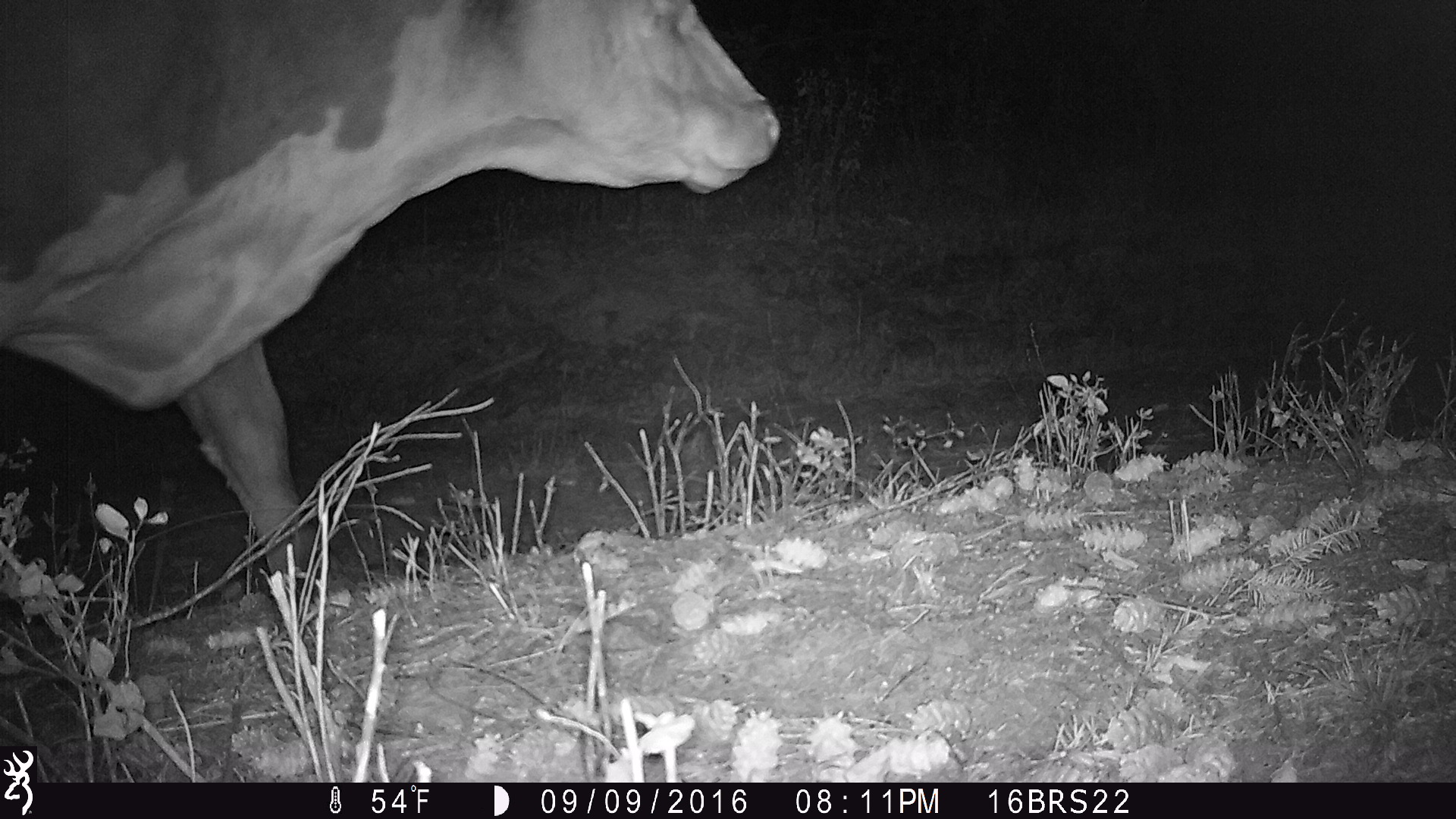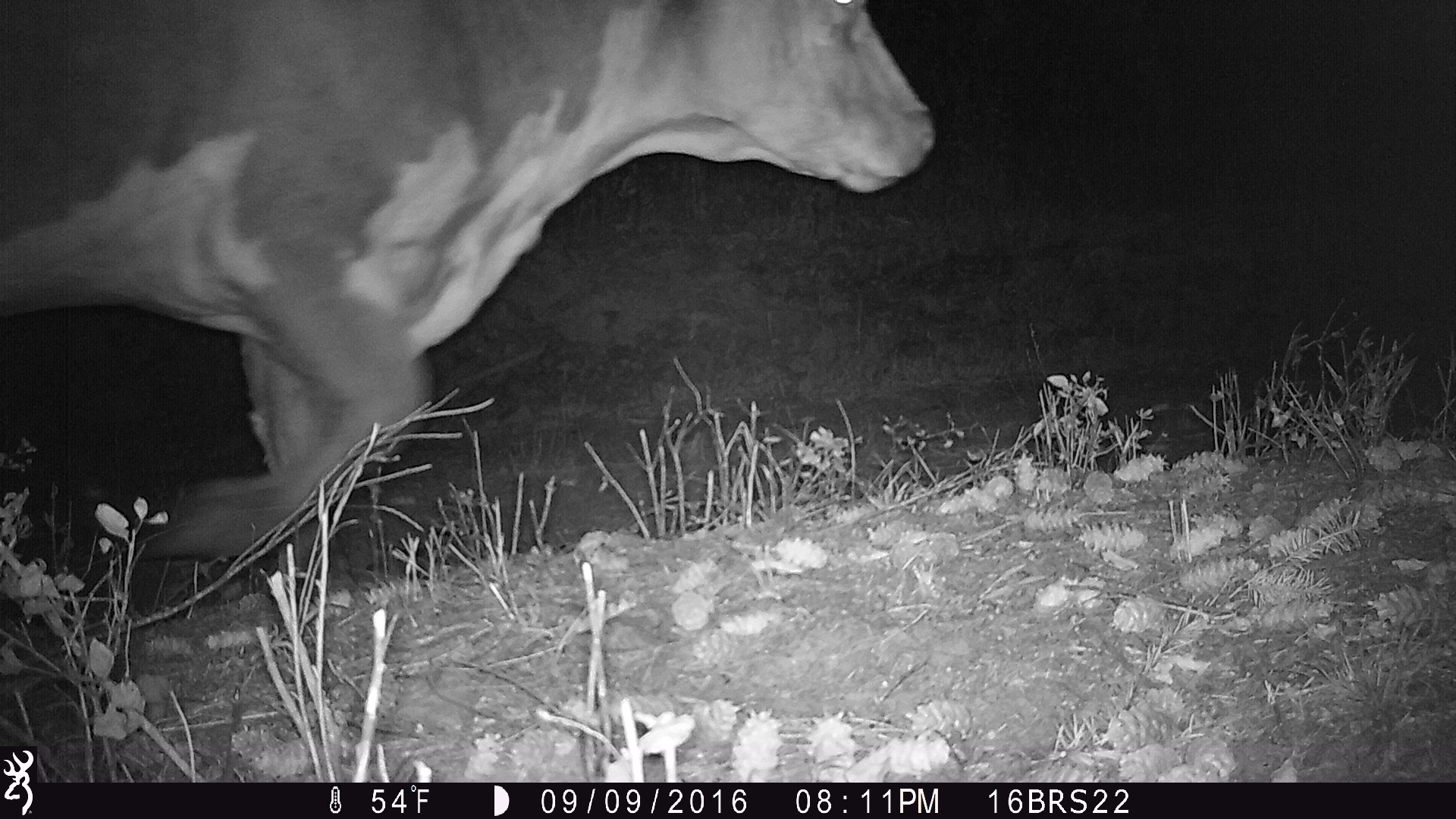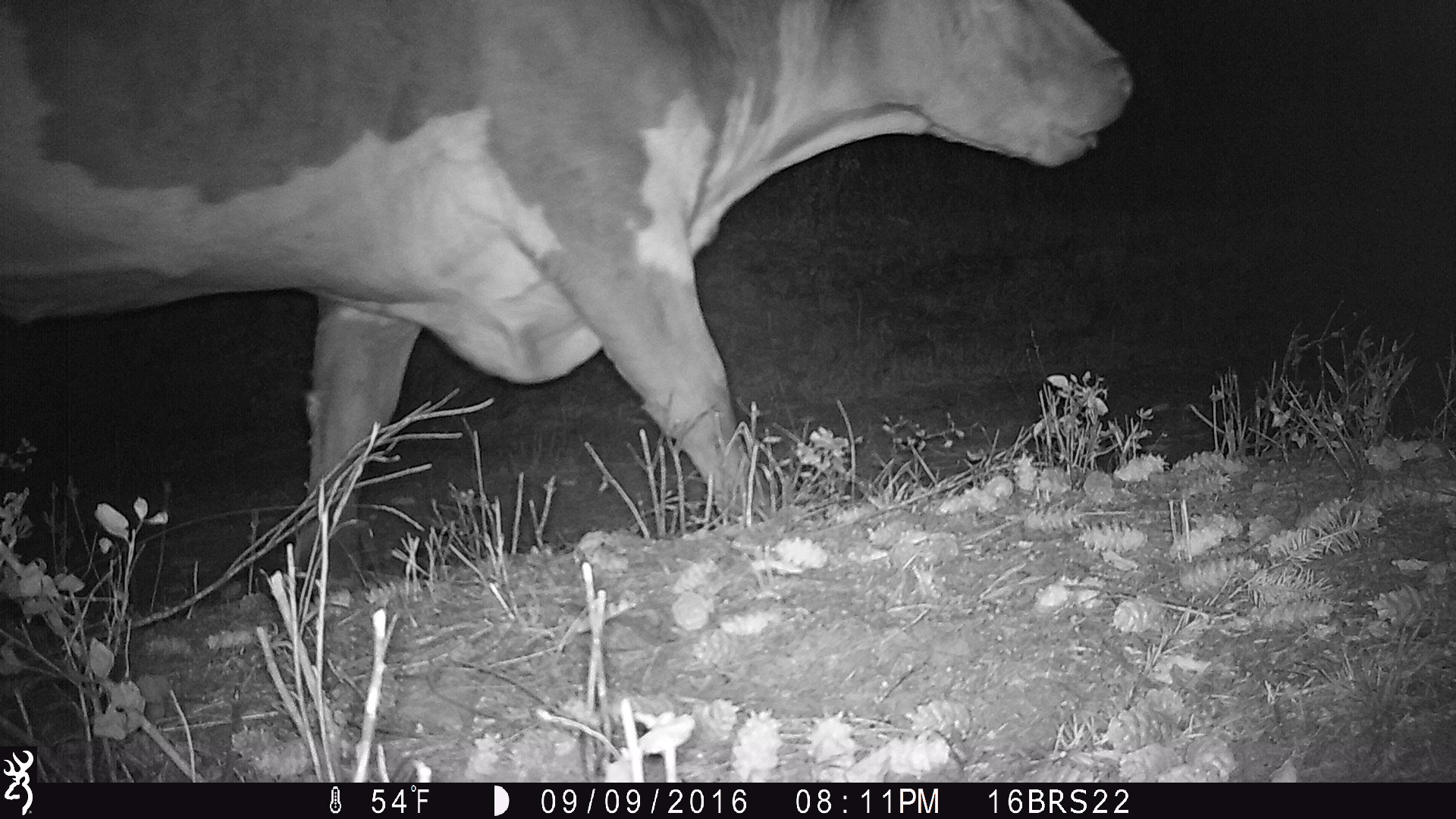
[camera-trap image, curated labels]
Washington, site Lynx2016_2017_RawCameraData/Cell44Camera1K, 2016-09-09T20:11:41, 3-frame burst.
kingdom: Animalia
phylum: Chordata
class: Mammalia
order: Artiodactyla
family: Bovidae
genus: Bos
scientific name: Bos taurus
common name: domestic cattle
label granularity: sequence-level